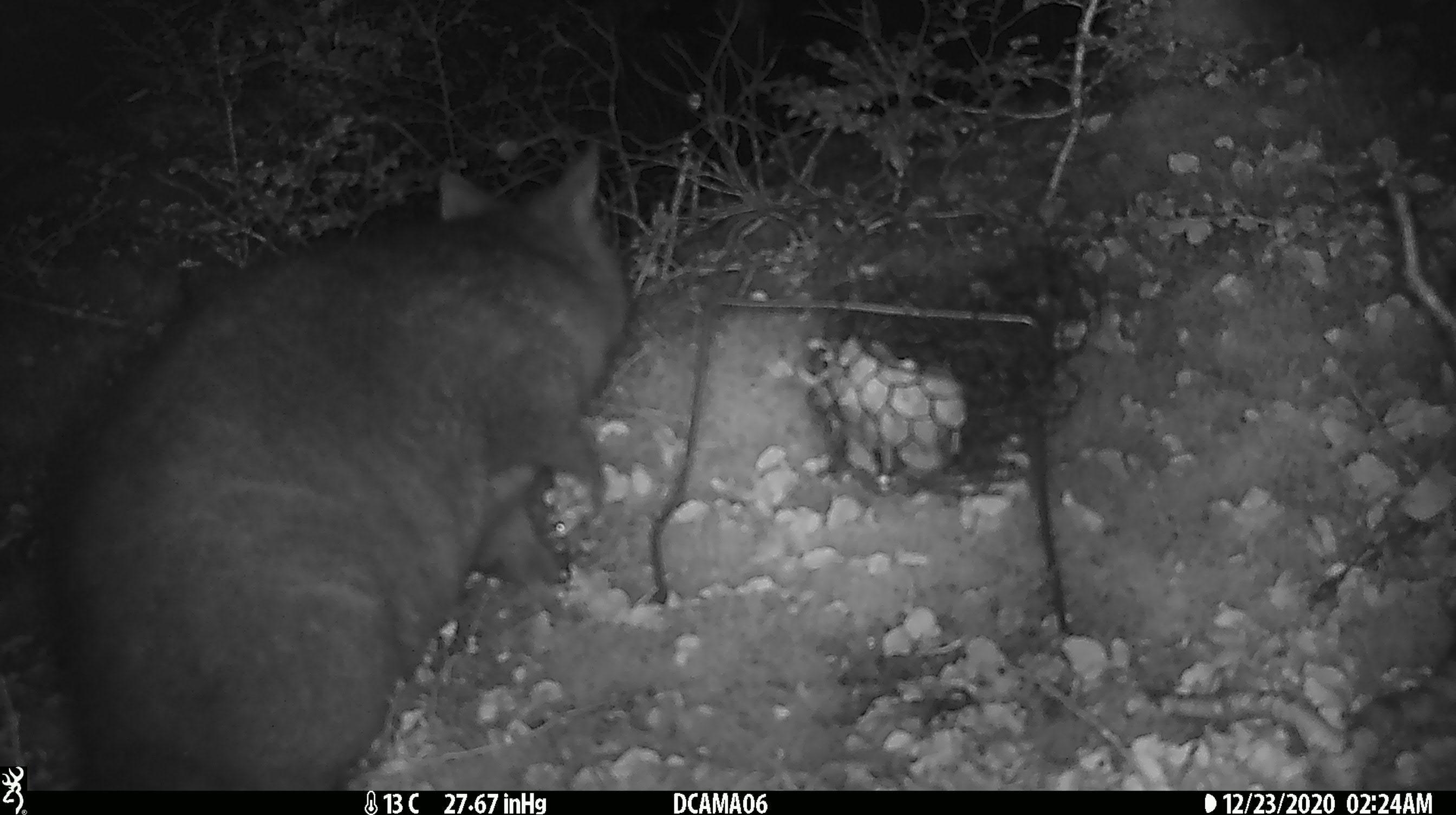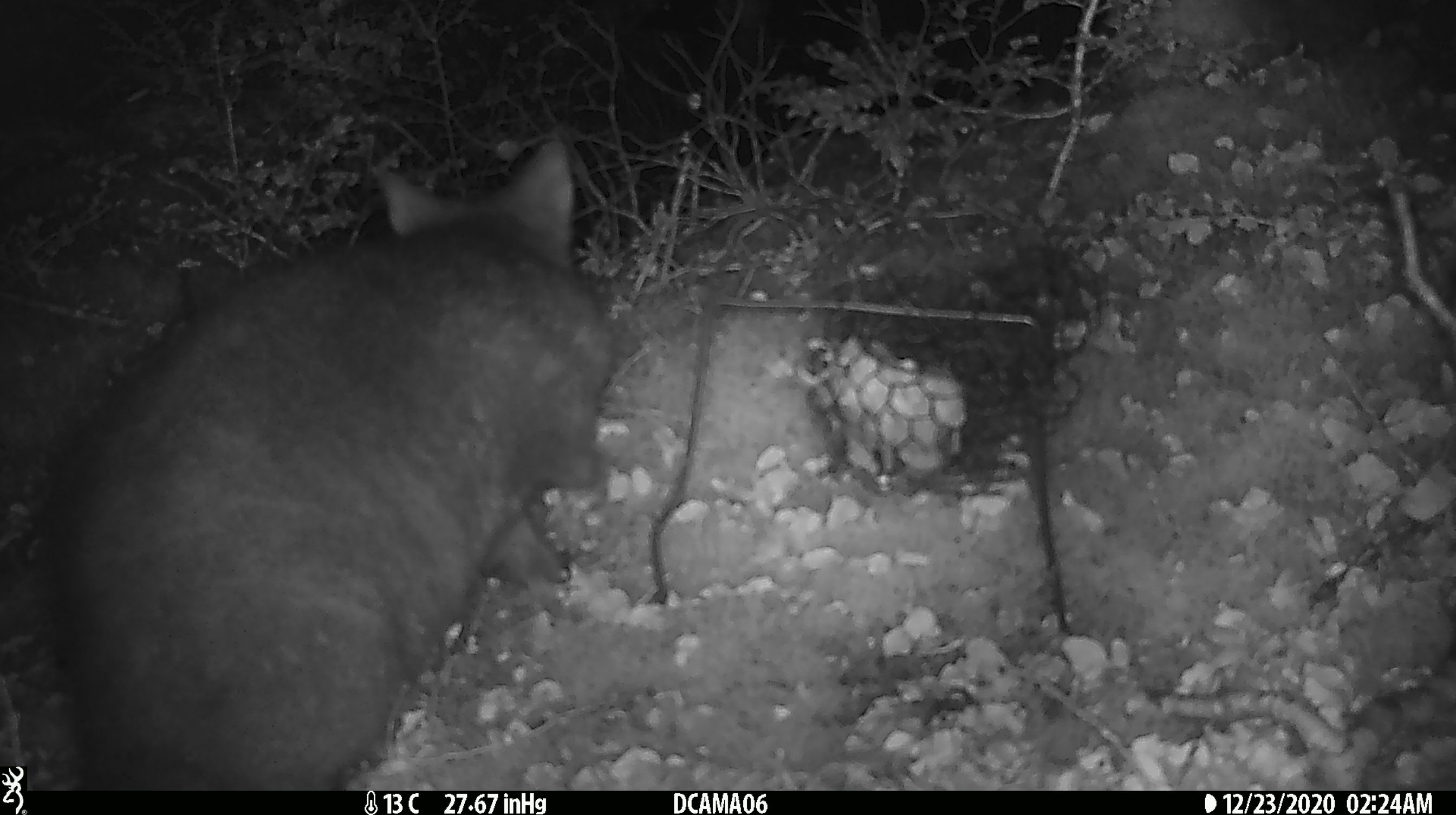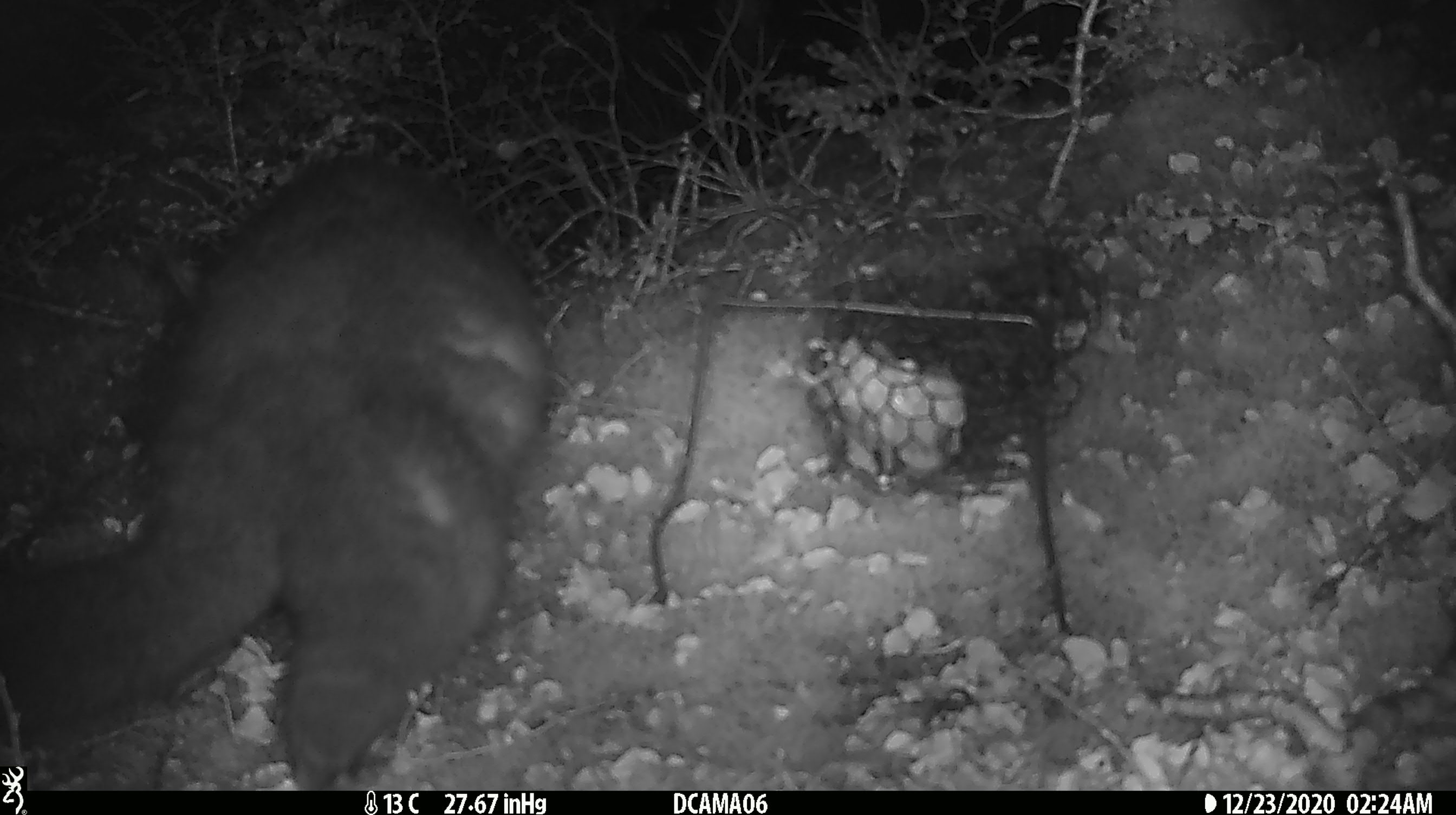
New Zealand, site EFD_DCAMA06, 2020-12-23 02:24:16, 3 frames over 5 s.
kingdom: Animalia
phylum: Chordata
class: Mammalia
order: Diprotodontia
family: Phalangeridae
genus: Trichosurus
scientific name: Trichosurus vulpecula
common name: common brushtail possum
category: possum